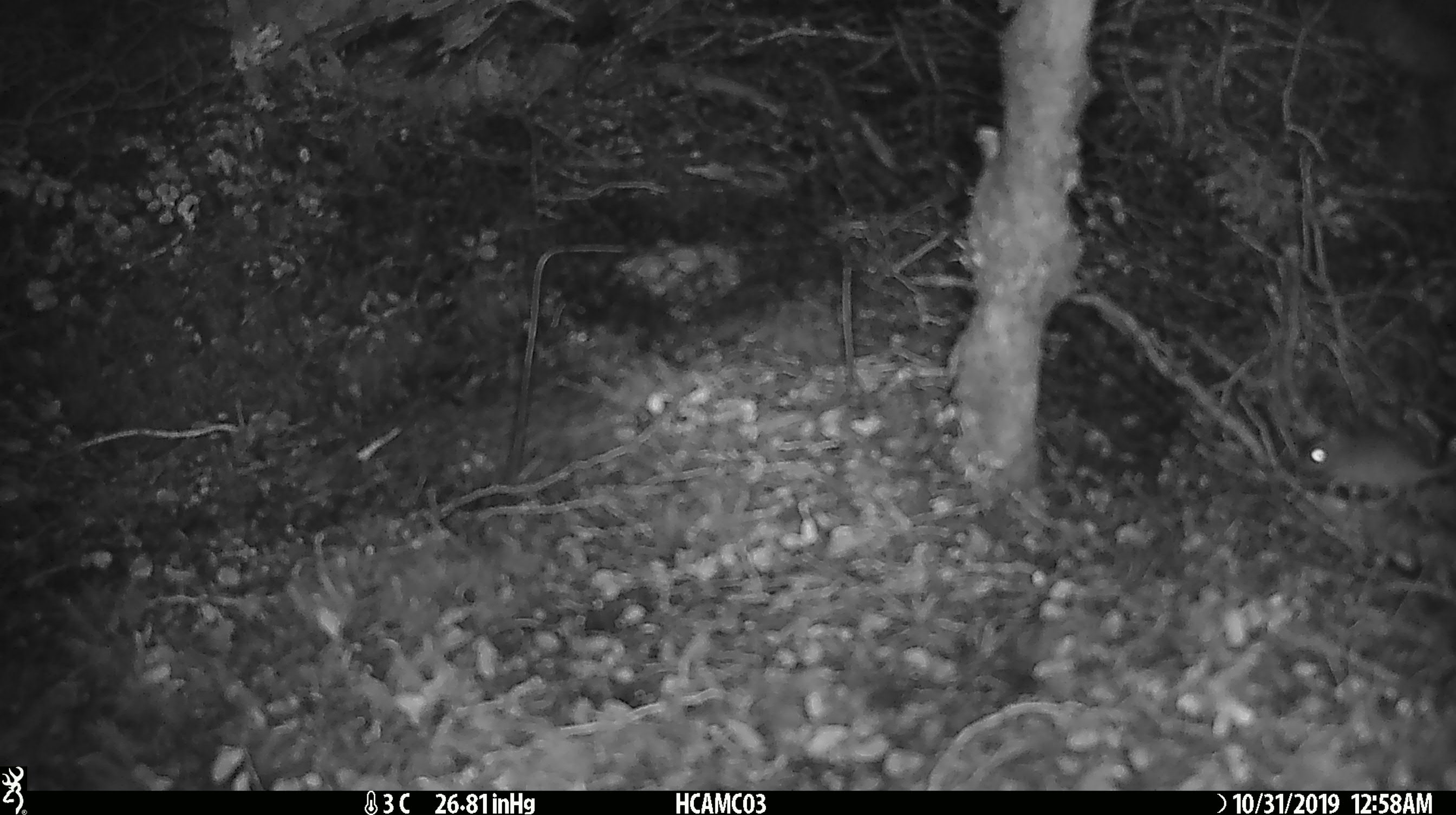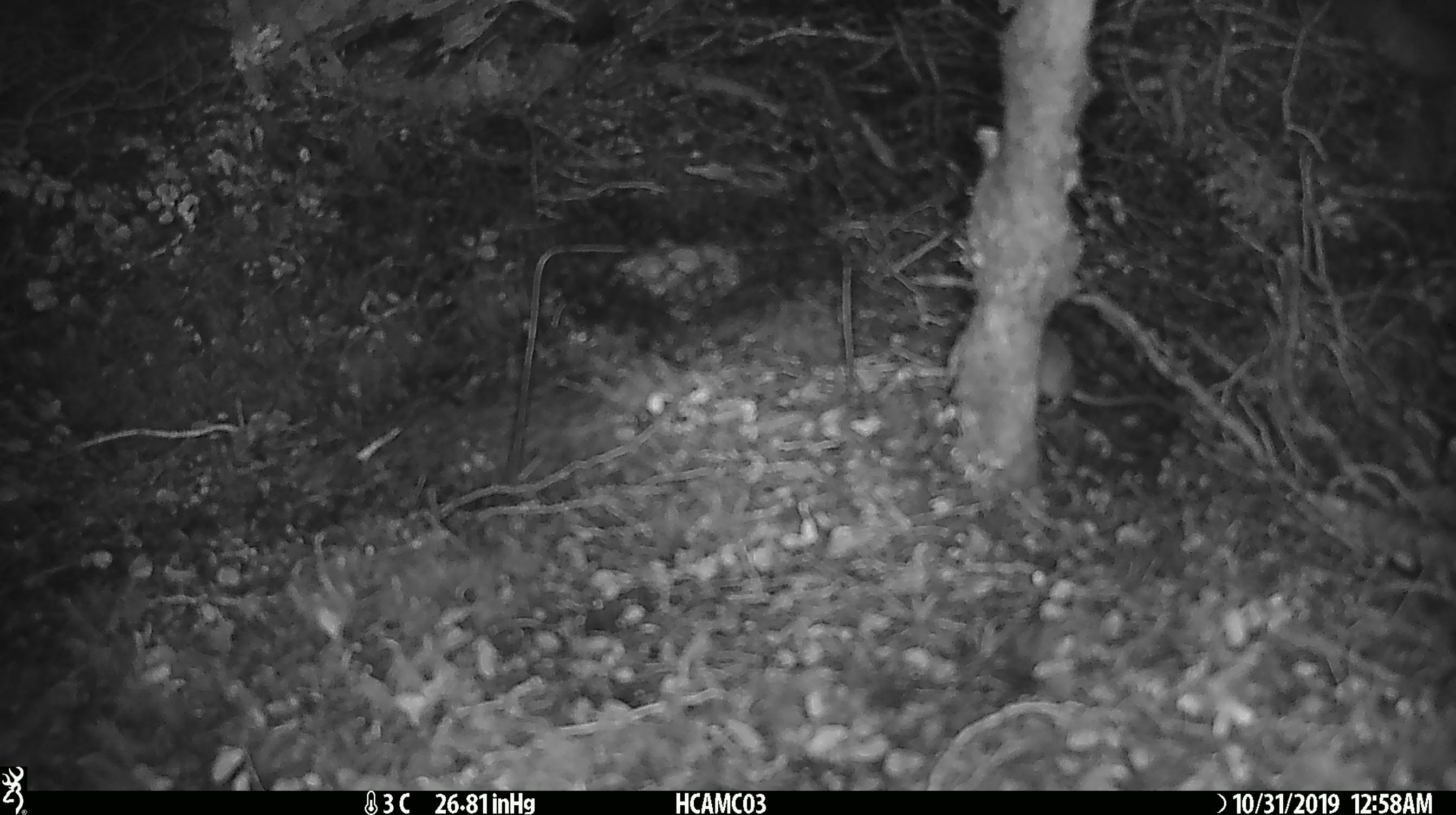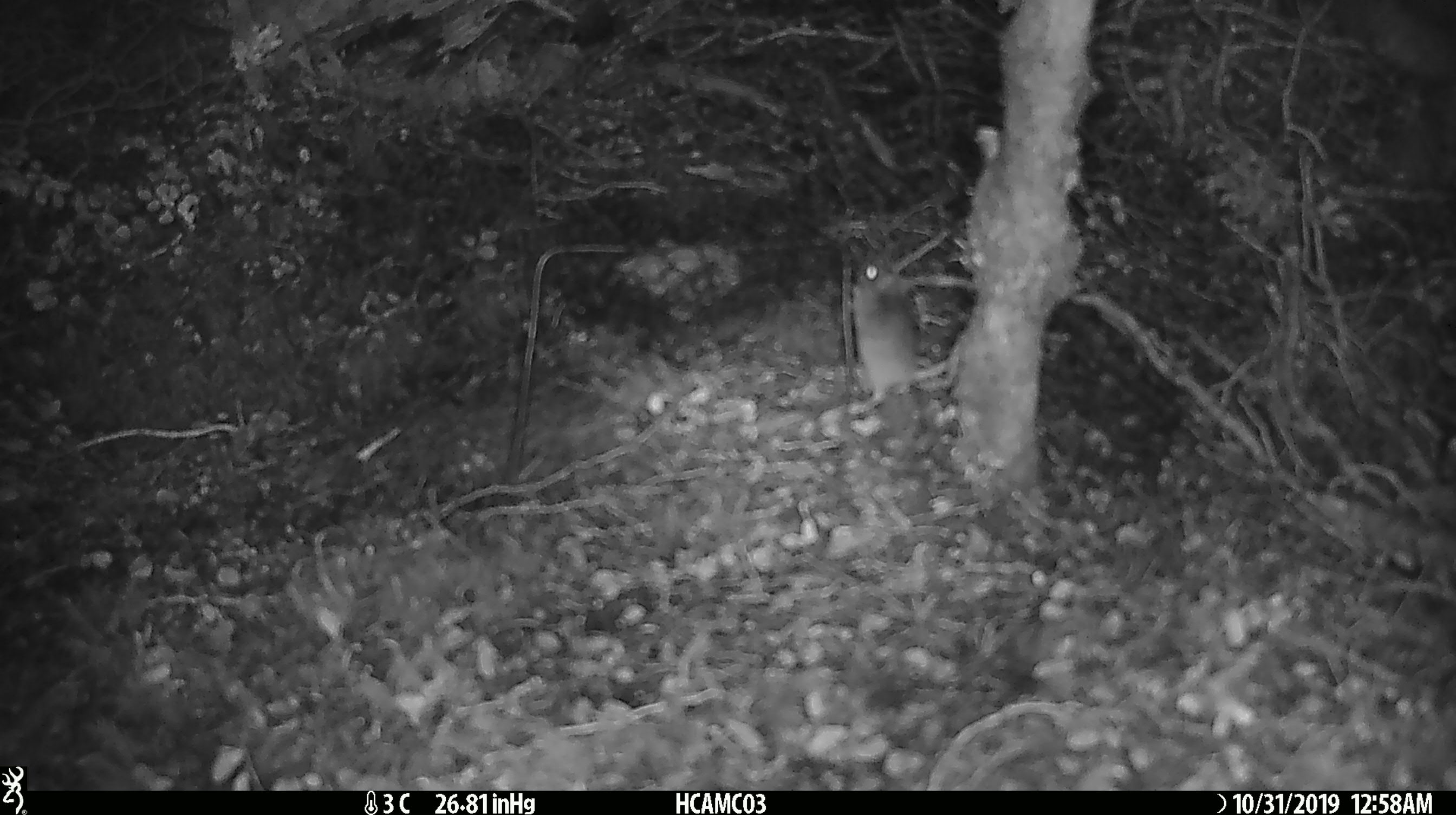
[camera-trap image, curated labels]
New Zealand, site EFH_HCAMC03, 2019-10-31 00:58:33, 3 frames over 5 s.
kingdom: Animalia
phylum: Chordata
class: Mammalia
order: Rodentia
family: Muridae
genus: Mus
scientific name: Mus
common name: mouse